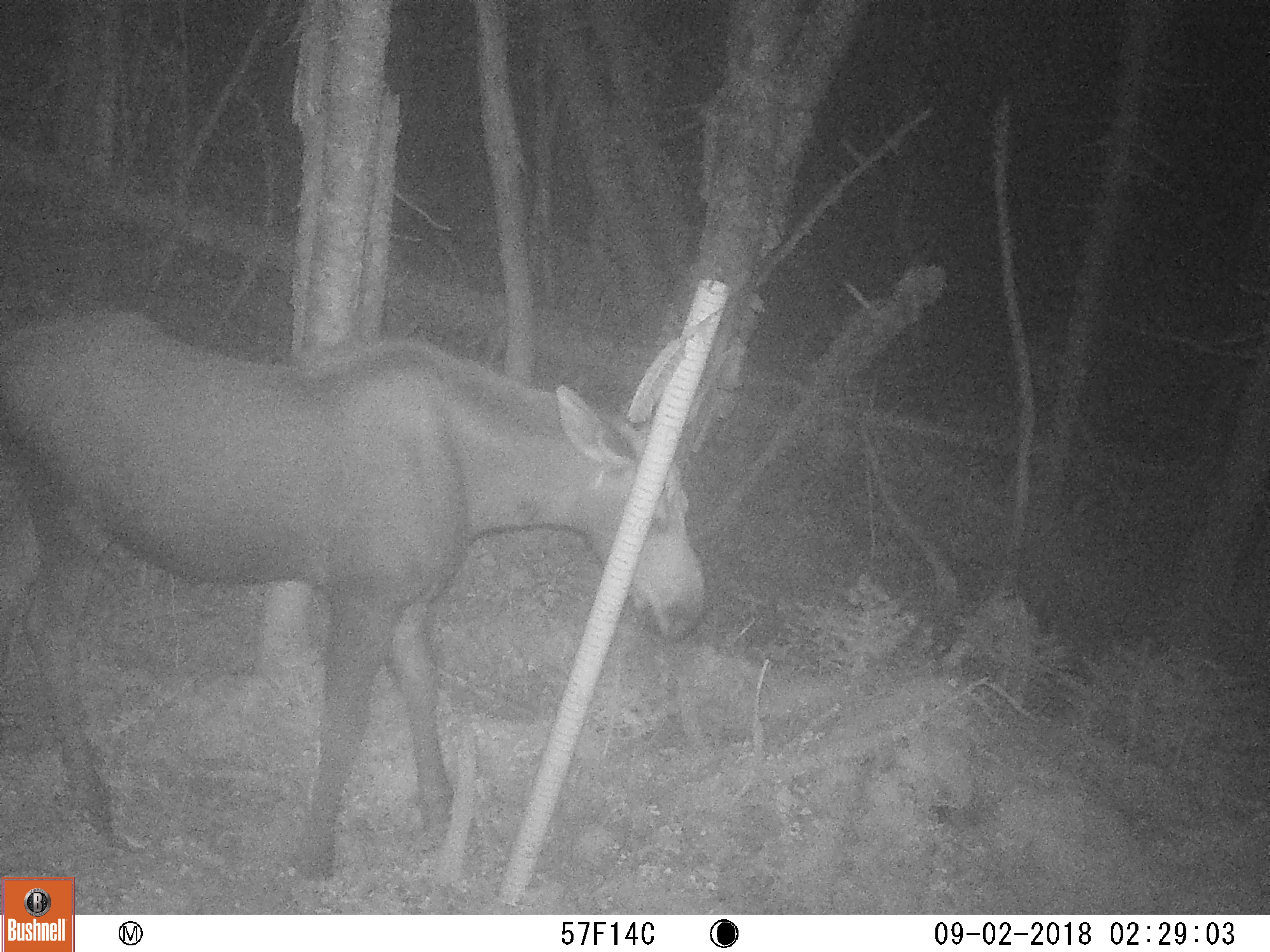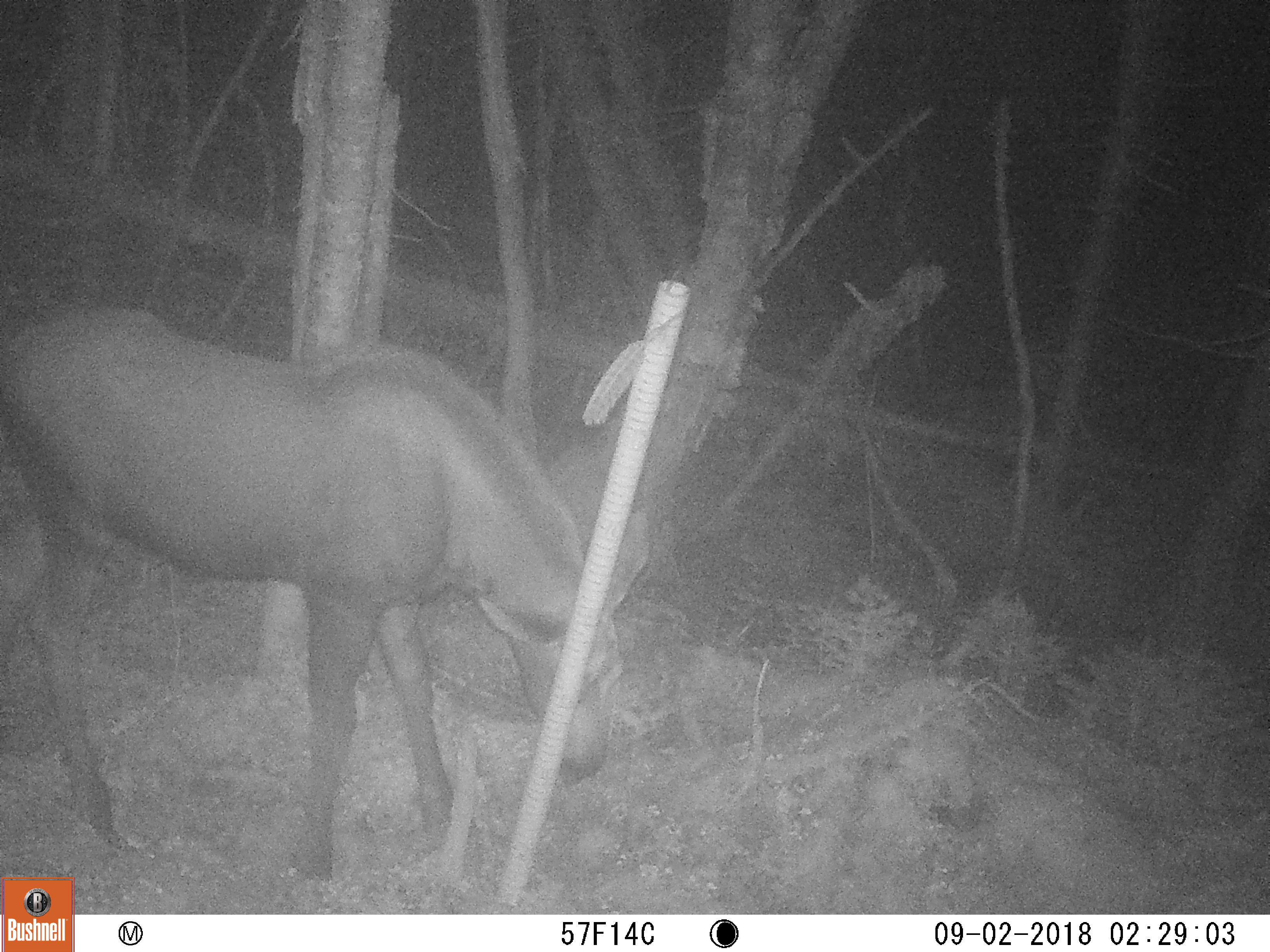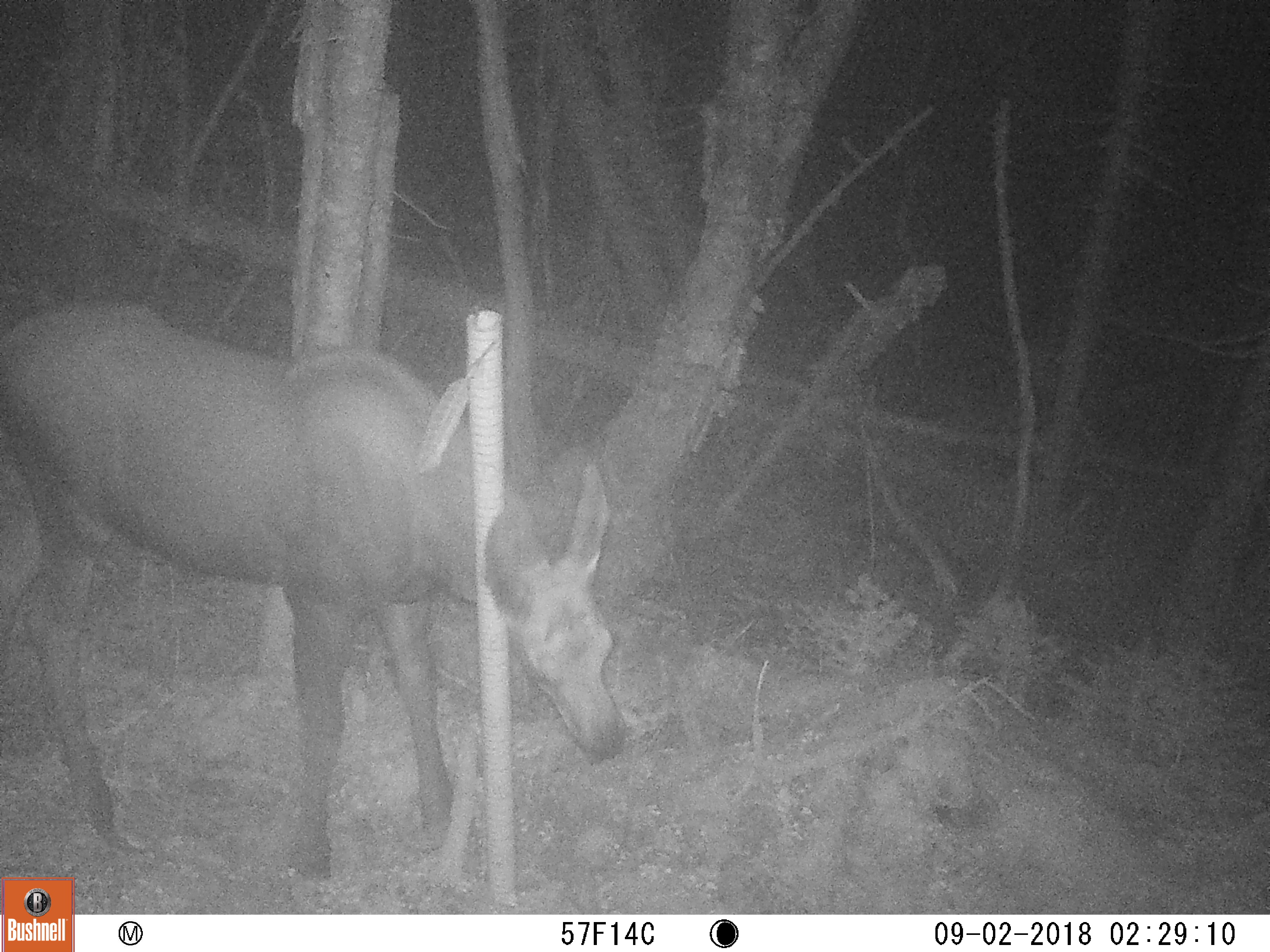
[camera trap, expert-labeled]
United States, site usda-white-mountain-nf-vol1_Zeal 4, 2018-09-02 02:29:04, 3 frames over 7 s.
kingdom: Animalia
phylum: Chordata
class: Mammalia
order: Artiodactyla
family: Cervidae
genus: Alces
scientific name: Alces alces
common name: moose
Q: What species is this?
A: Moose (Alces alces).